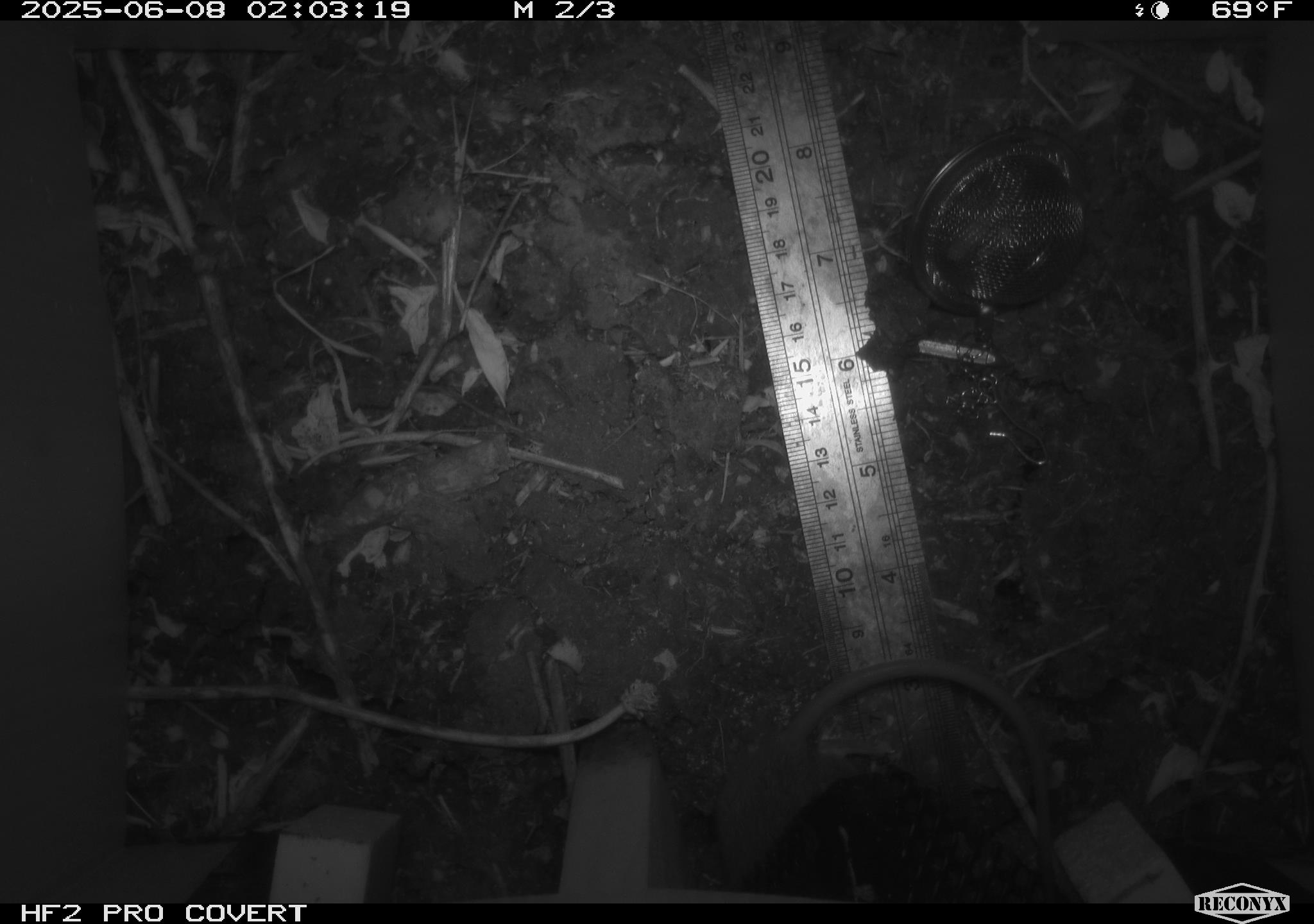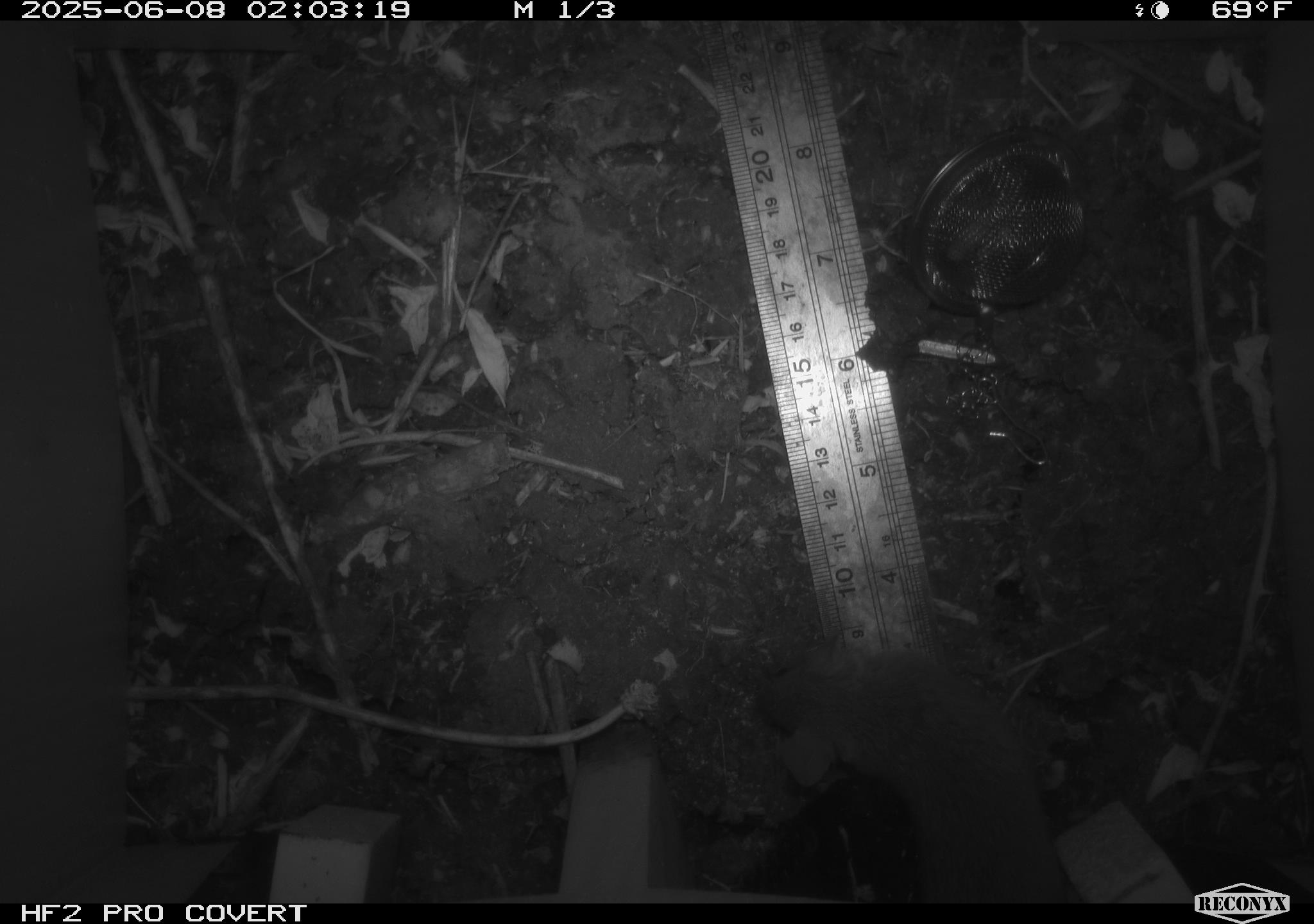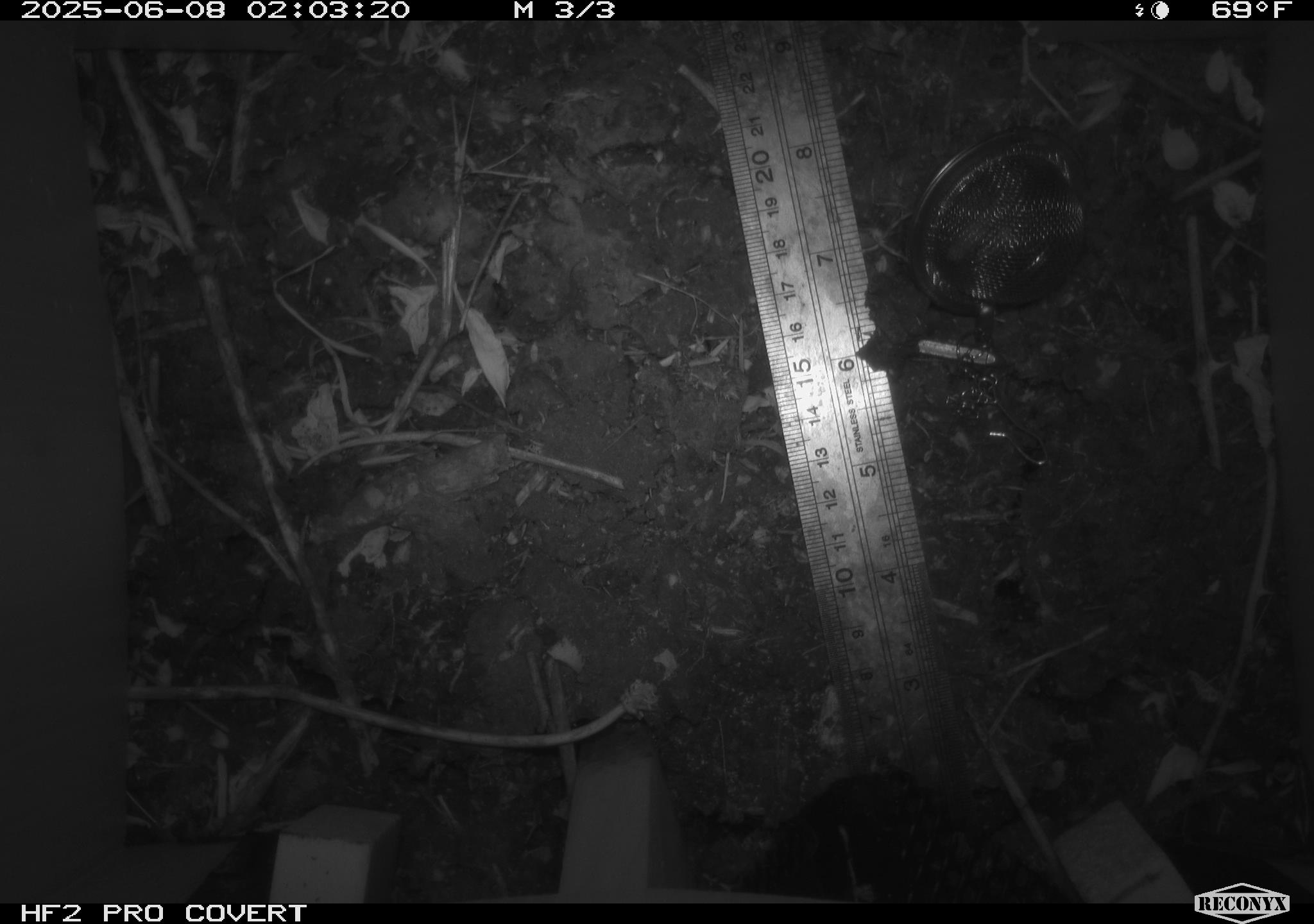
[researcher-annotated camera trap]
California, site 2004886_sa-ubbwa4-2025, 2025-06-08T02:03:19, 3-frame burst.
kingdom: Animalia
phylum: Chordata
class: Mammalia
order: Rodentia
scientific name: Rodentia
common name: rodent